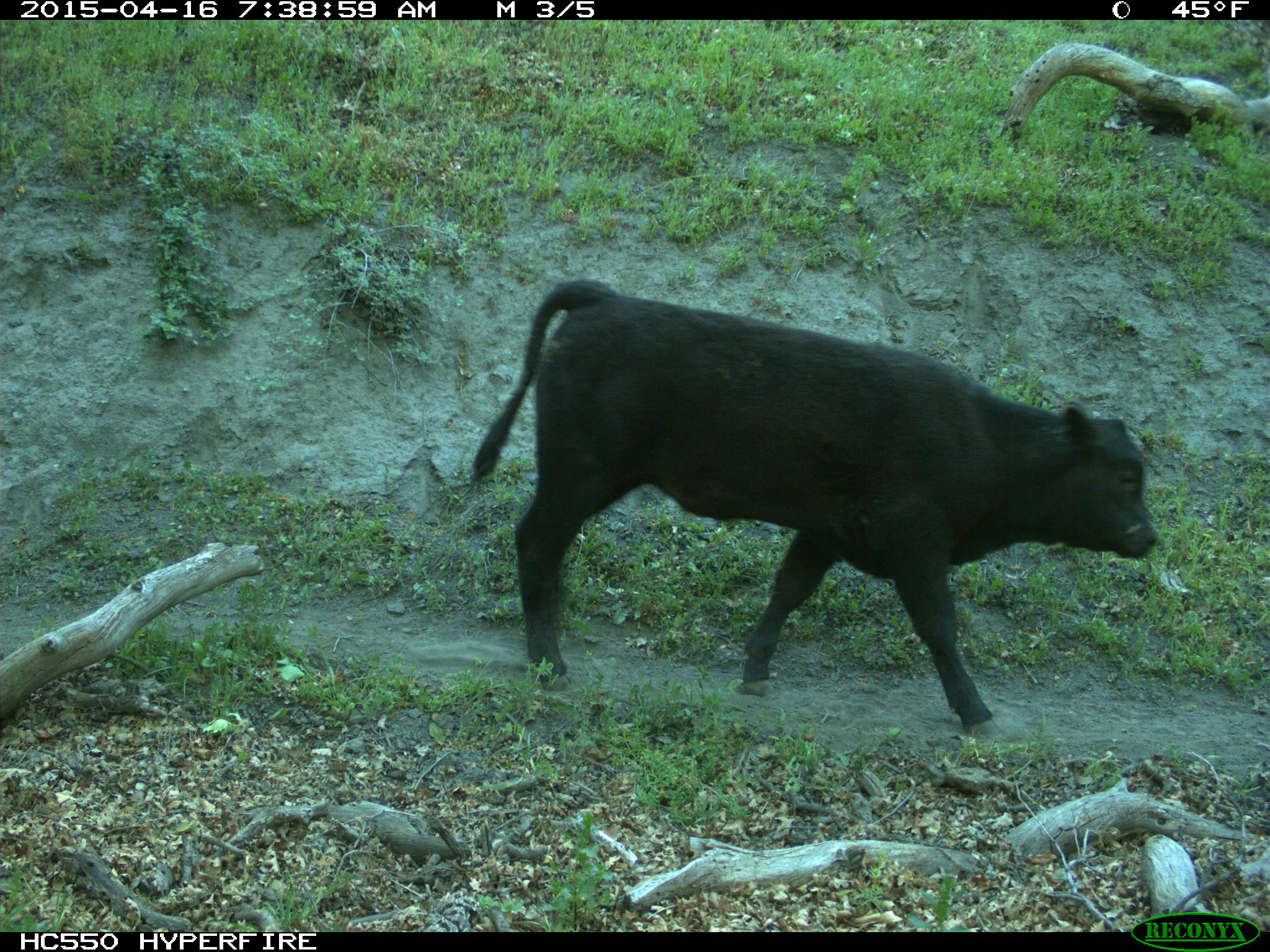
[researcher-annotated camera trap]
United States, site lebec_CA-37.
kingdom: Animalia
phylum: Chordata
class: Mammalia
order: Artiodactyla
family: Bovidae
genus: Bos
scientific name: Bos taurus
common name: domestic cow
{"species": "Bos taurus (domestic cow)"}